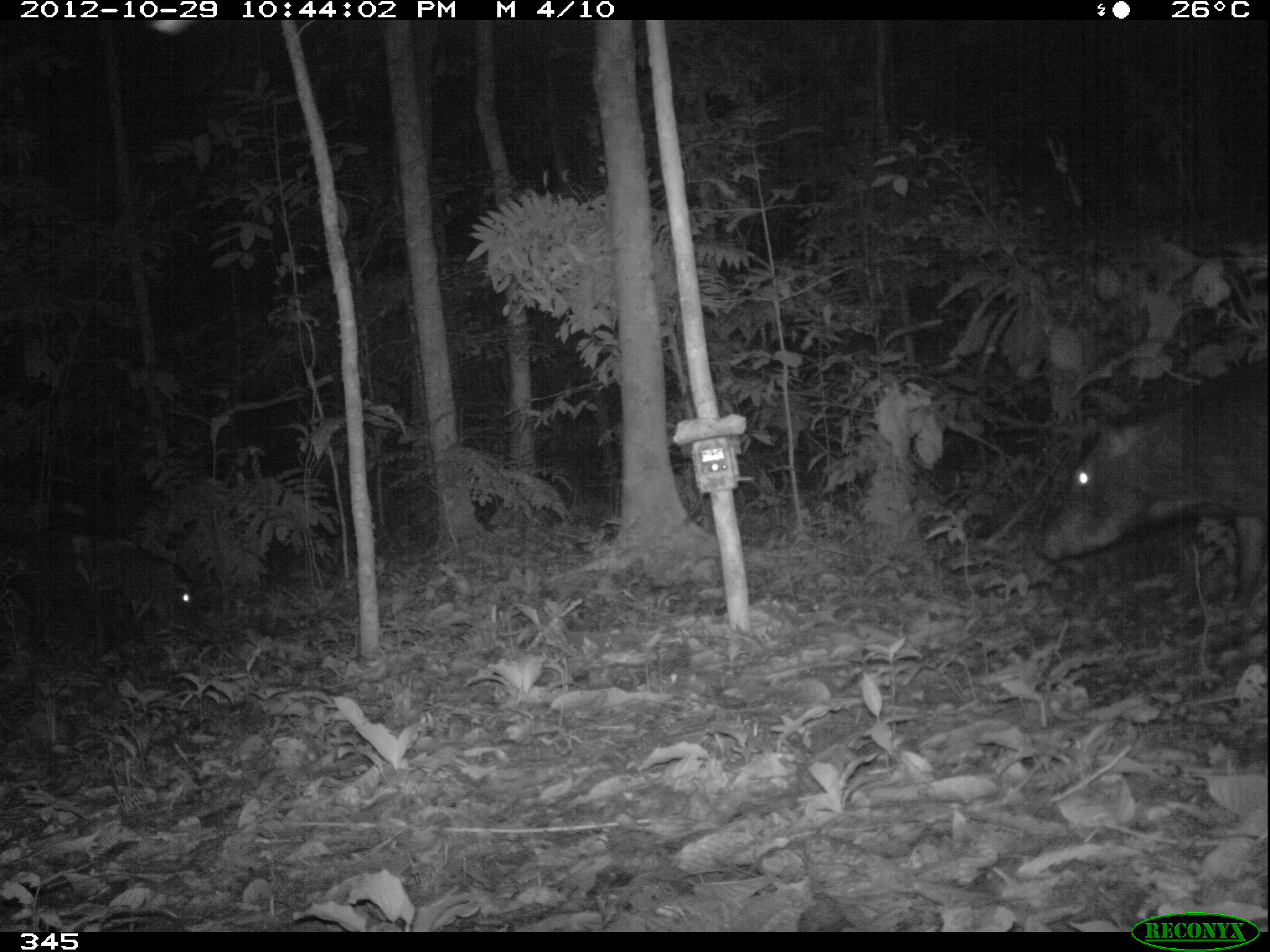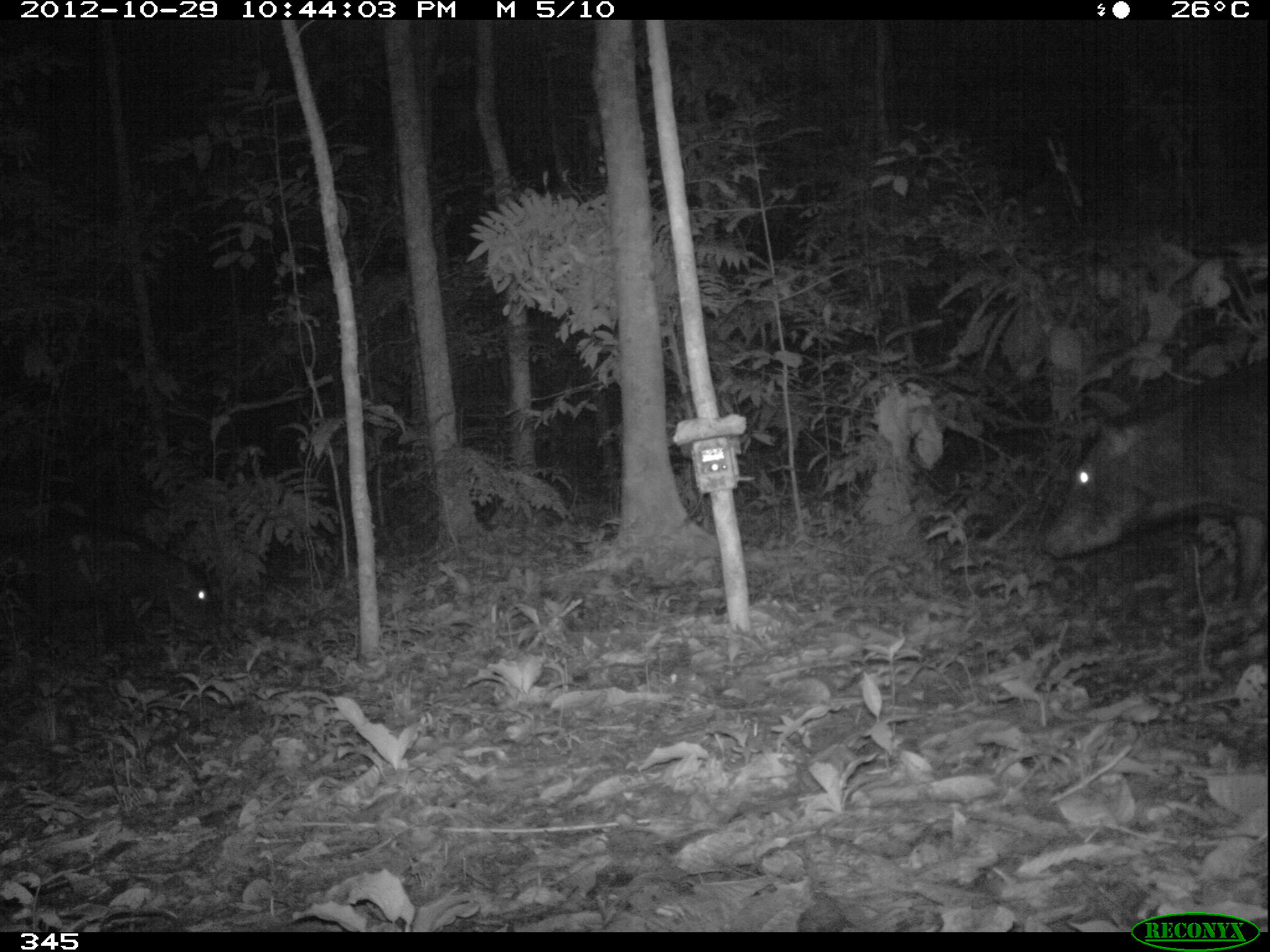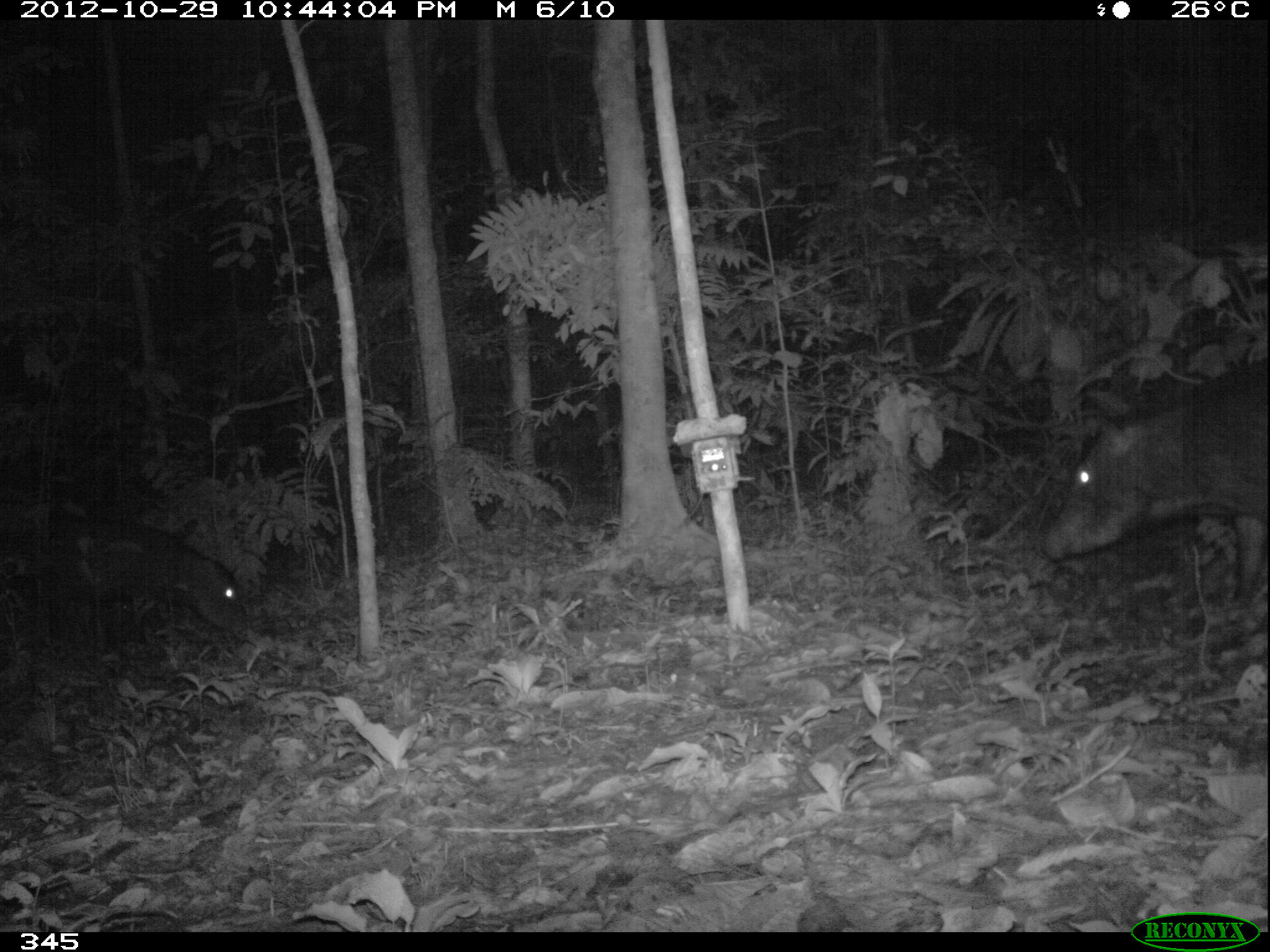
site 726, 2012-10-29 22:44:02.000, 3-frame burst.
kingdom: Animalia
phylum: Chordata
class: Mammalia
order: Artiodactyla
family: Tayassuidae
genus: Tayassu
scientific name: Tayassu pecari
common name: white-lipped peccary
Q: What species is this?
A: Tayassu pecari (white-lipped peccary).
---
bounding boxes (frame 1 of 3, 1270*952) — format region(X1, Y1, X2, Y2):
tayassu pecari: region(1036, 353, 1270, 622); region(2, 496, 198, 654)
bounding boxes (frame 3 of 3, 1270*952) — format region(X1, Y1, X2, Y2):
tayassu pecari: region(1038, 355, 1270, 601); region(3, 507, 251, 644)